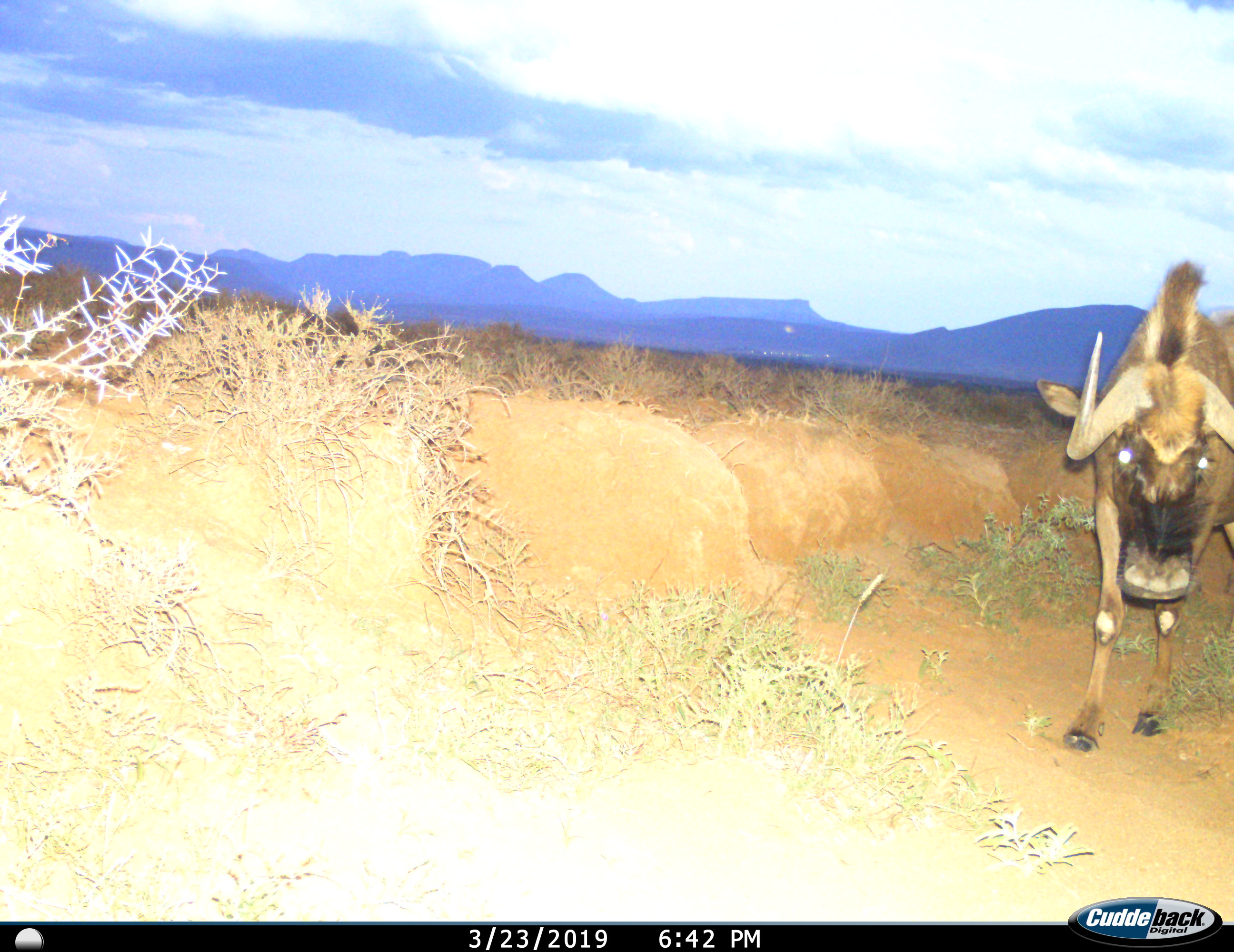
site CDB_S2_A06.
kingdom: Animalia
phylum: Chordata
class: Mammalia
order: Artiodactyla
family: Bovidae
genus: Connochaetes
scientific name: Connochaetes gnou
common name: black wildebeest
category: wildebeestblack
Wildebeestblack (black wildebeest) (Connochaetes gnou), count 1. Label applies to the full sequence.